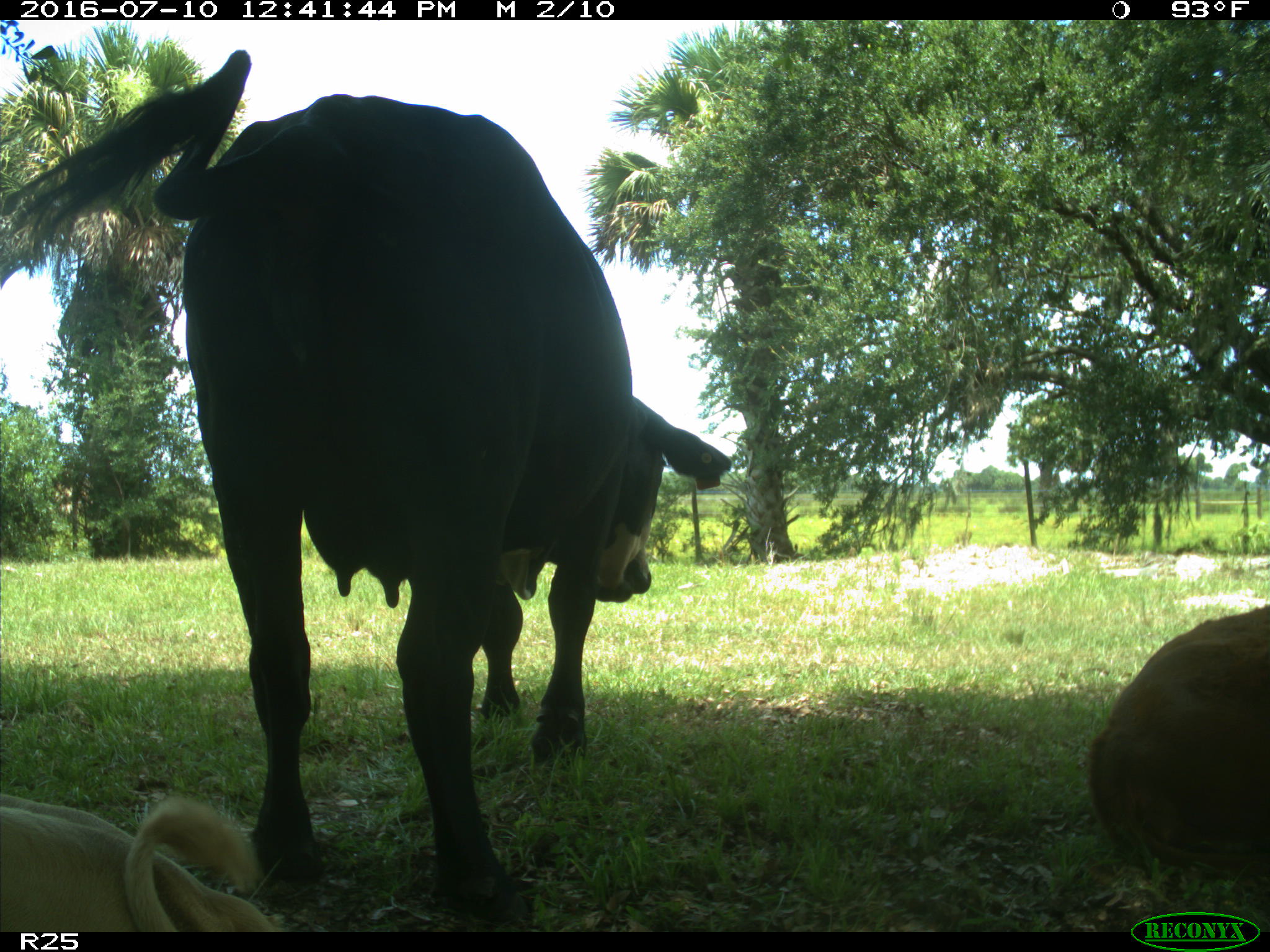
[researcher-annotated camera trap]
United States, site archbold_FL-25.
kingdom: Animalia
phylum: Chordata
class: Mammalia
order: Artiodactyla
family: Bovidae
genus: Bos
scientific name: Bos taurus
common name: domestic cow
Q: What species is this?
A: Bos taurus (domestic cow).